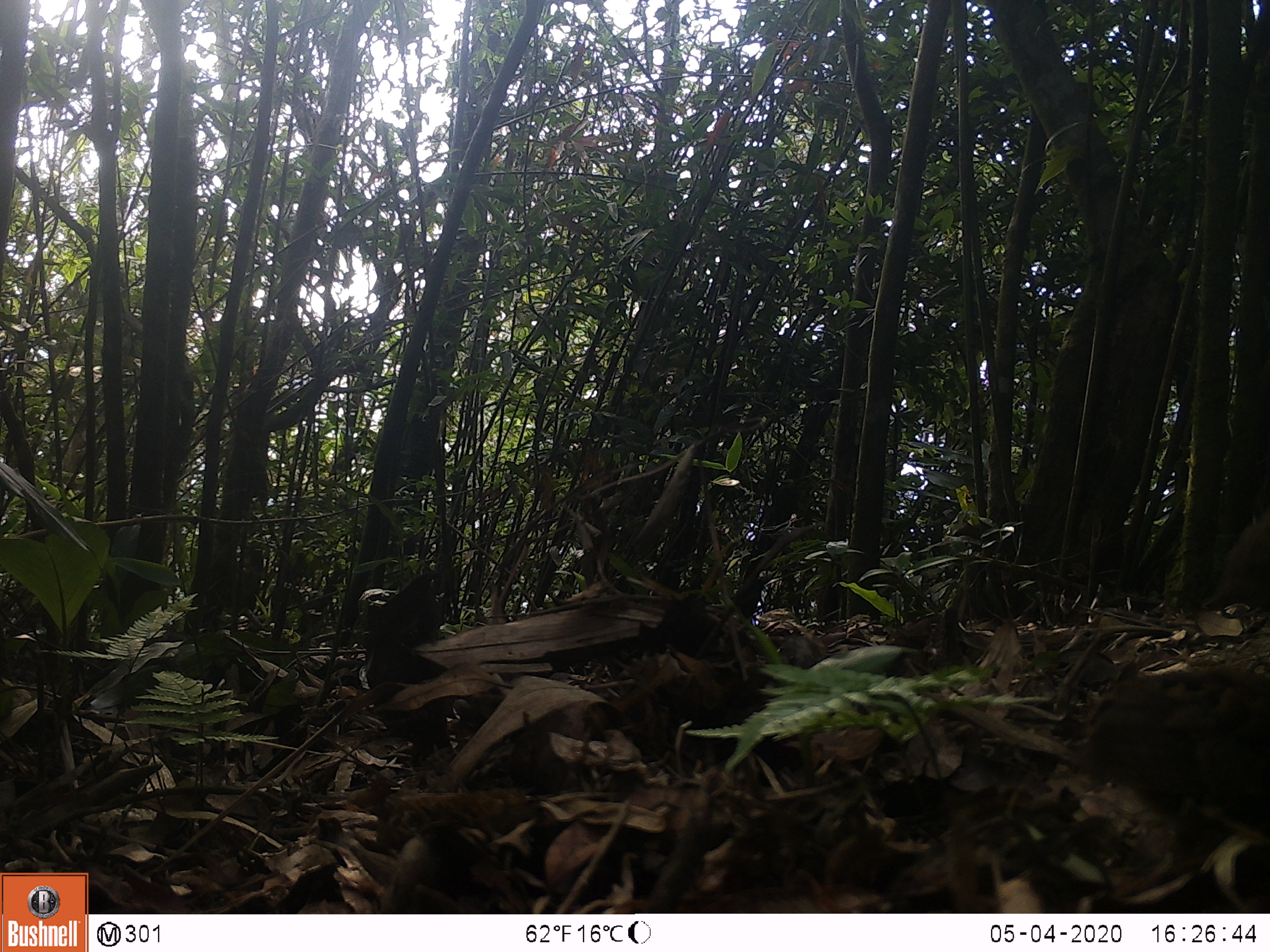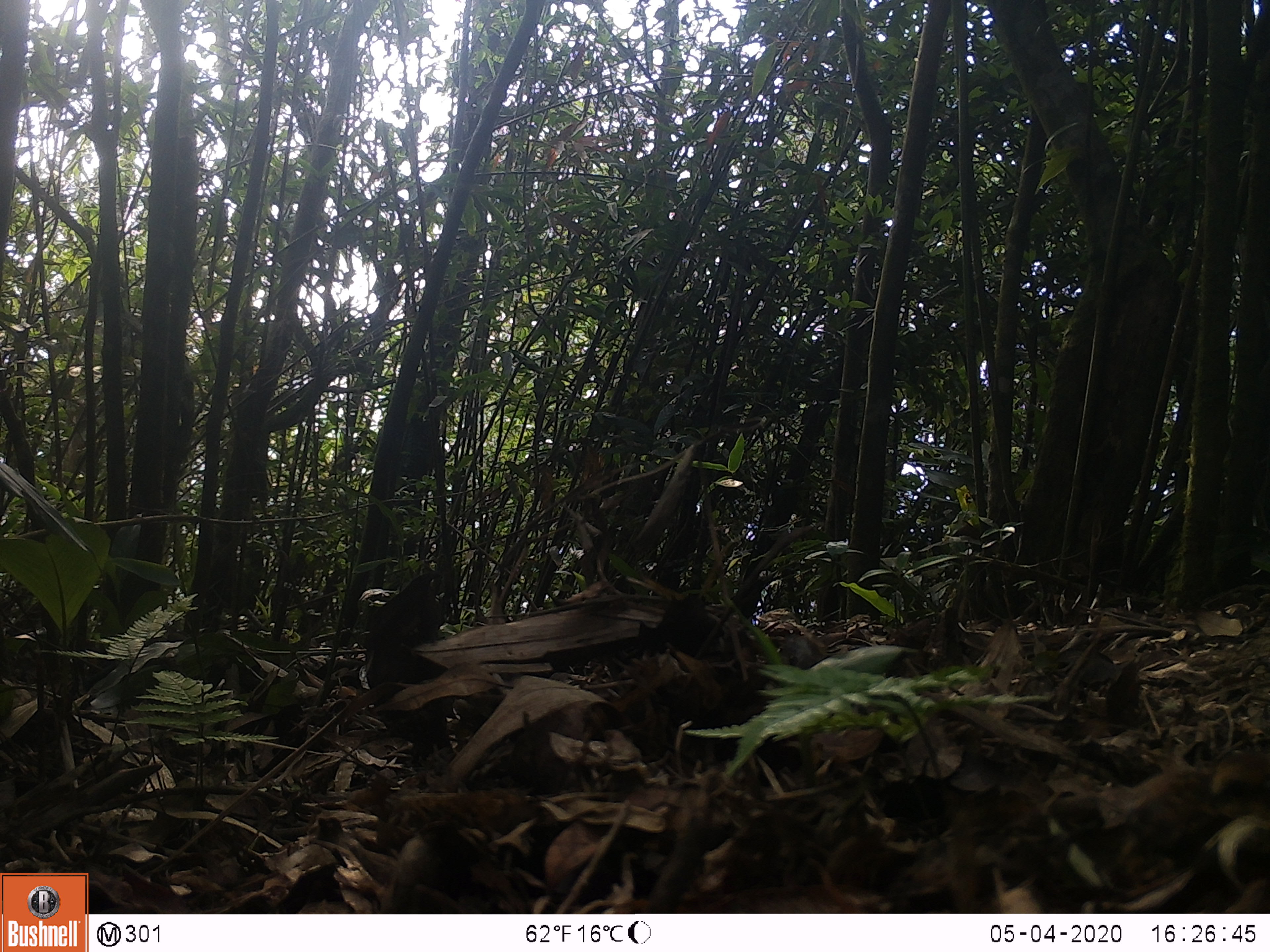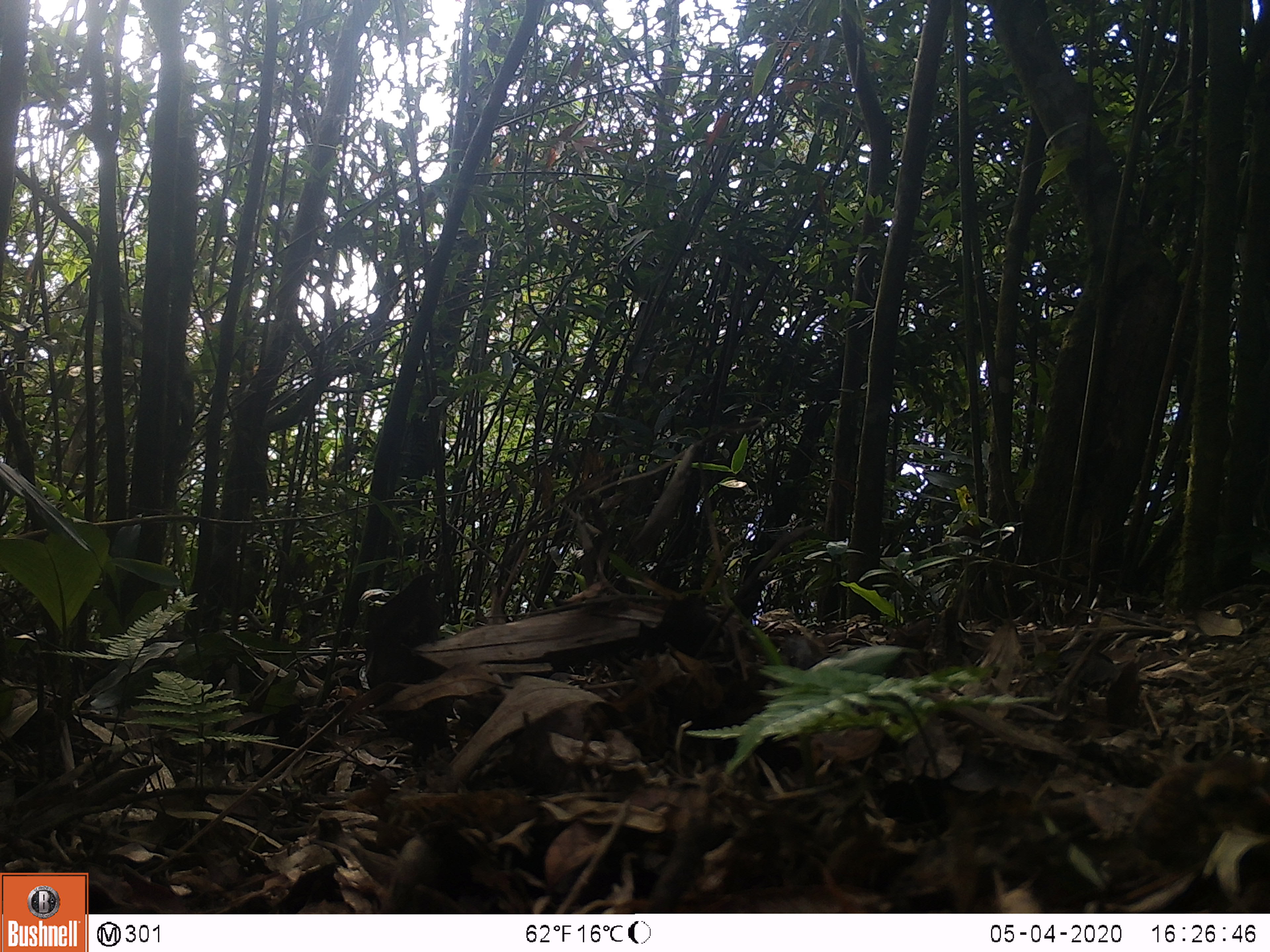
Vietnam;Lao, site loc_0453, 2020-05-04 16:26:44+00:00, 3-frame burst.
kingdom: Animalia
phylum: Chordata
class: Aves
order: Galliformes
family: Phasianidae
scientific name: Phasianidae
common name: partridge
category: unidentified partridge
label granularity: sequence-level